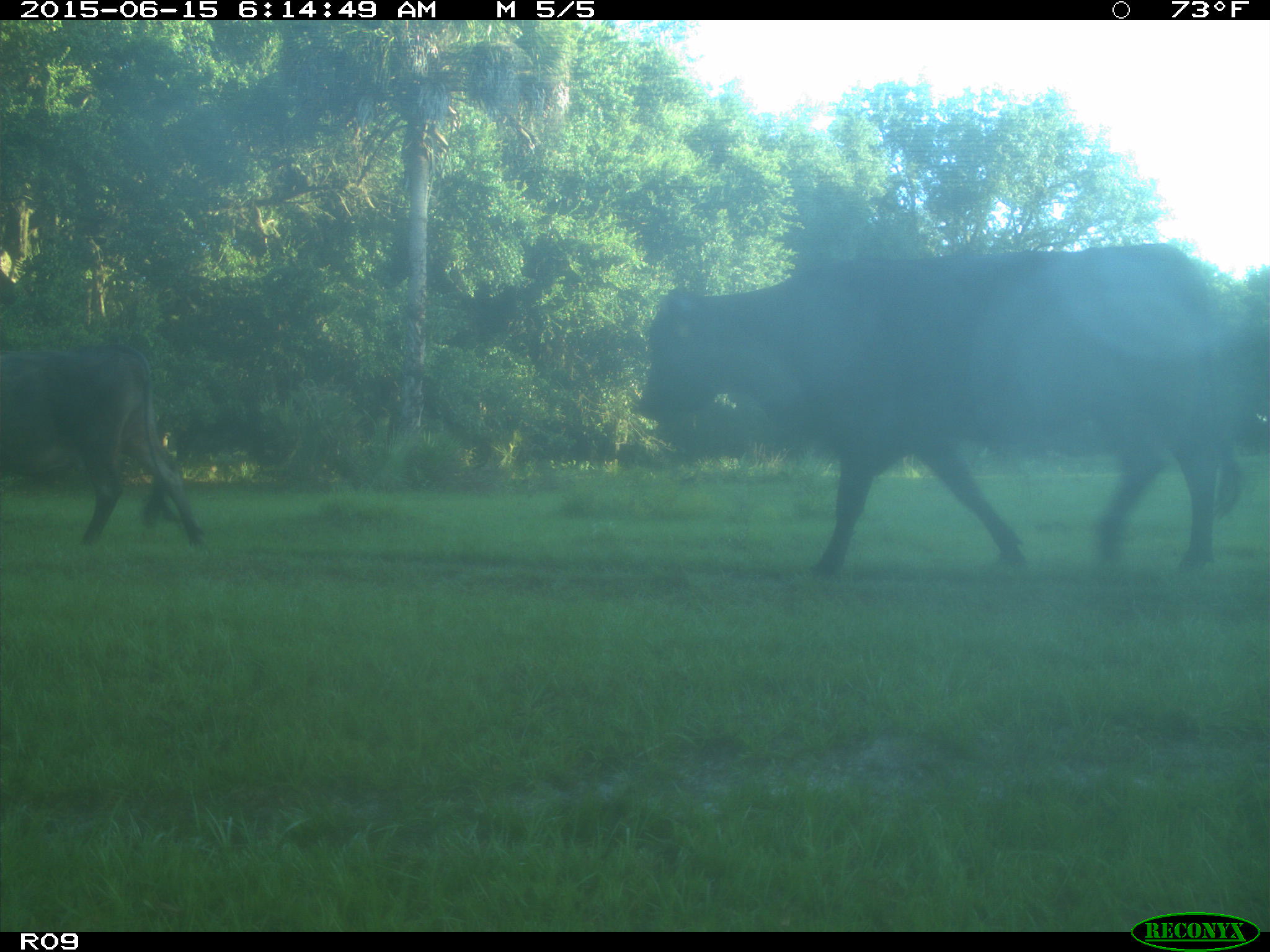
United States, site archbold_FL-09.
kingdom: Animalia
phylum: Chordata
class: Mammalia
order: Artiodactyla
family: Bovidae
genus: Bos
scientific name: Bos taurus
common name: domestic cow